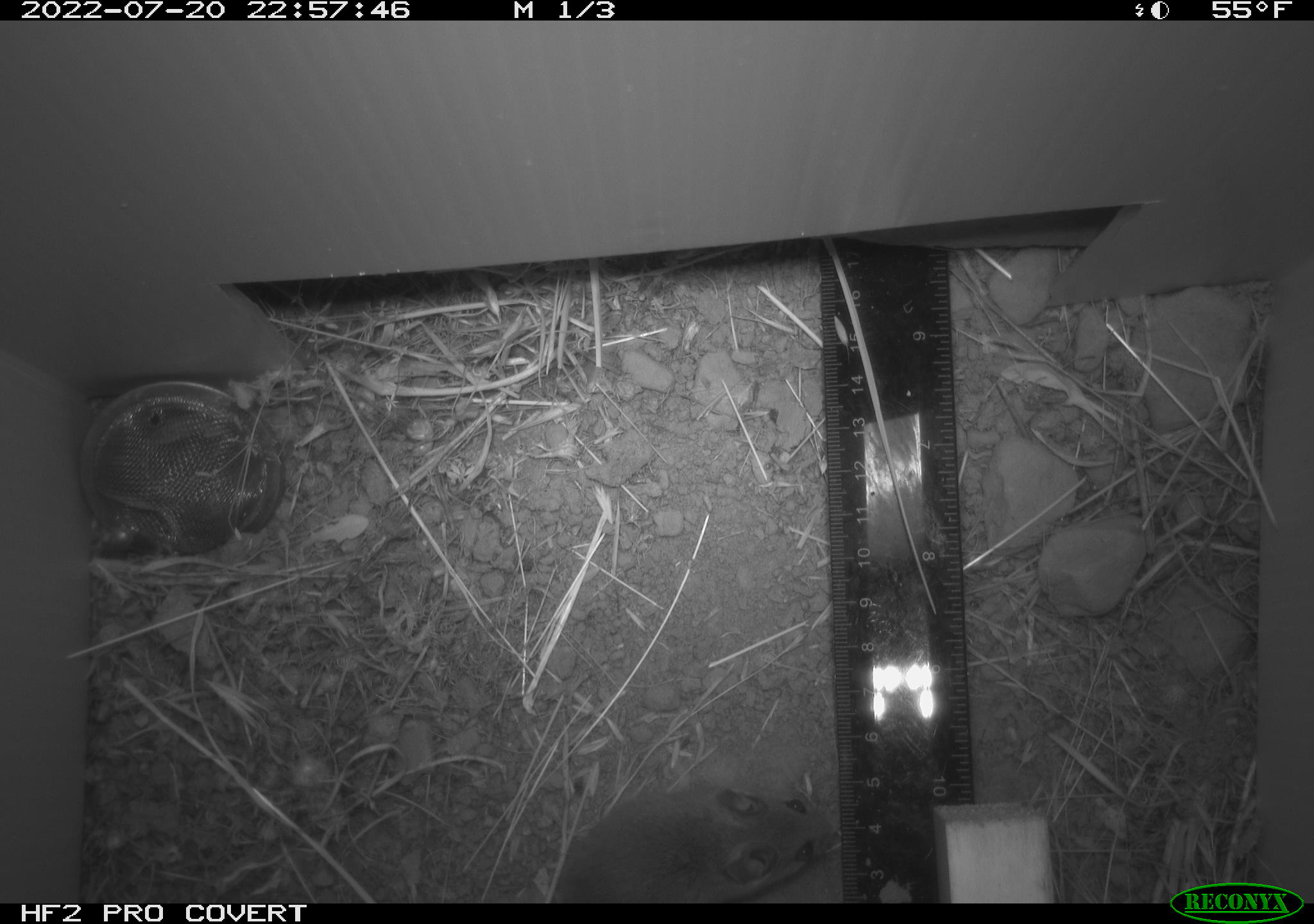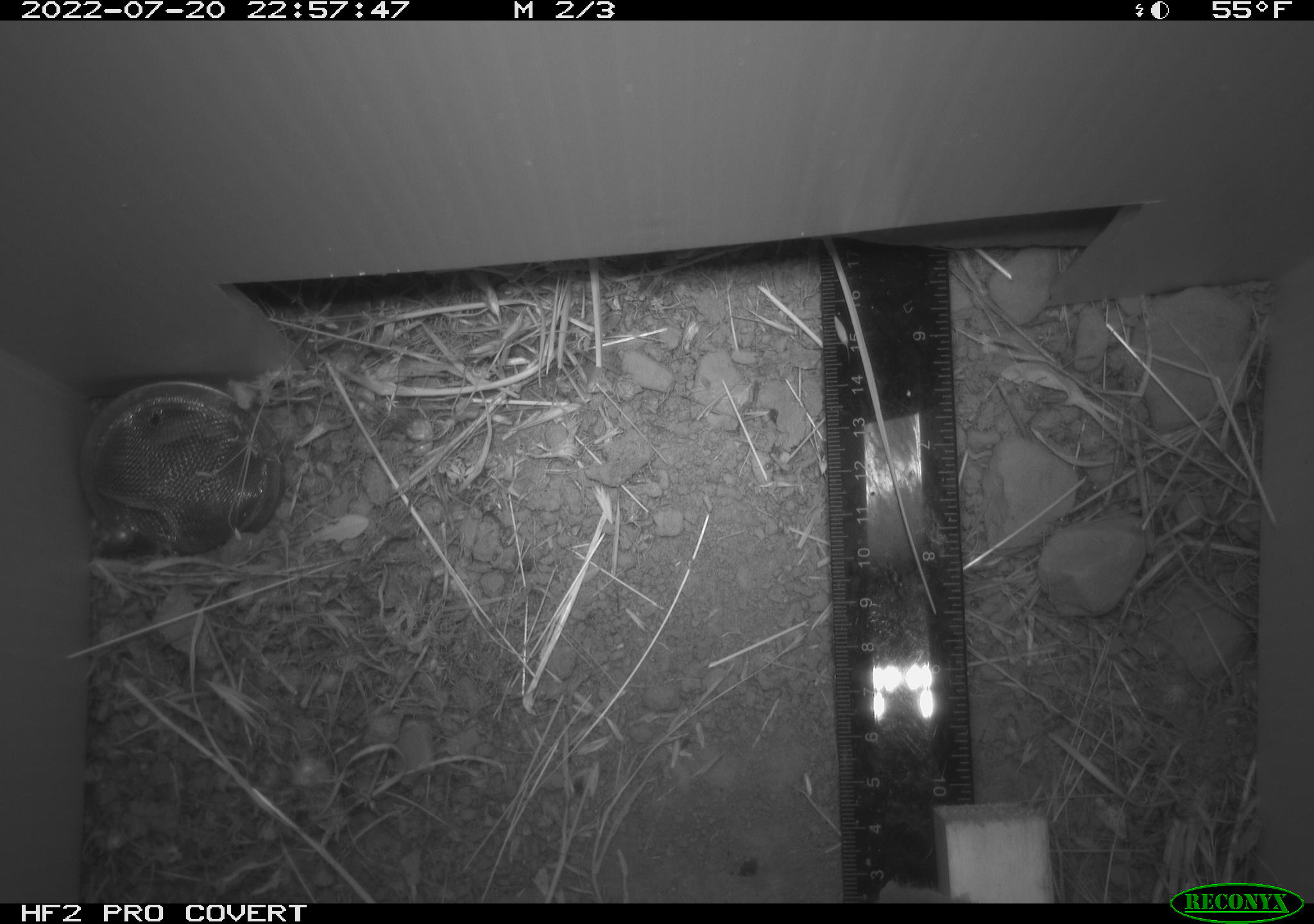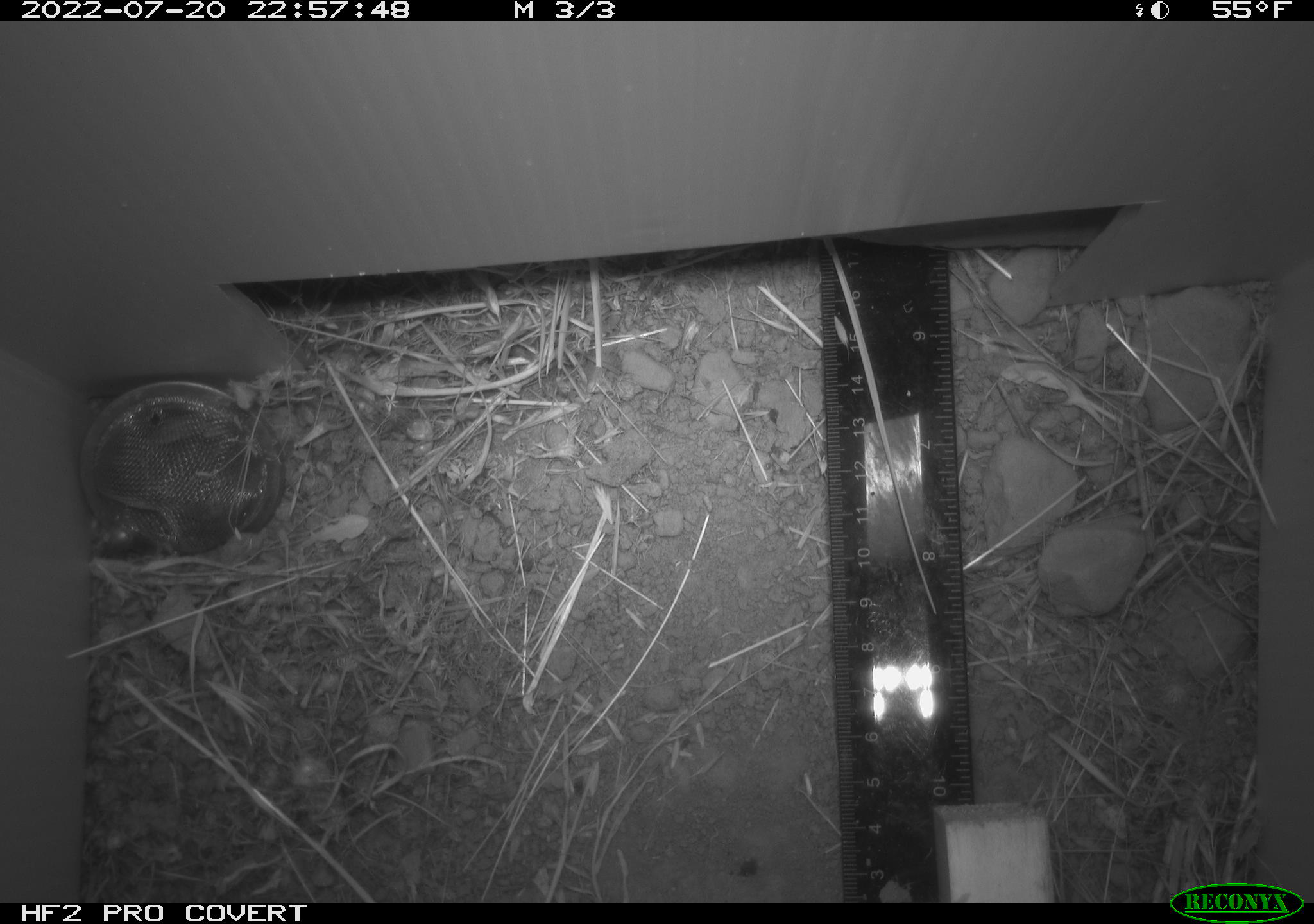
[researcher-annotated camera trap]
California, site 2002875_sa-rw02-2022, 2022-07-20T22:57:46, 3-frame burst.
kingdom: Animalia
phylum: Chordata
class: Mammalia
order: Rodentia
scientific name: Rodentia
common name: mouse species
Mouse species (Rodentia).